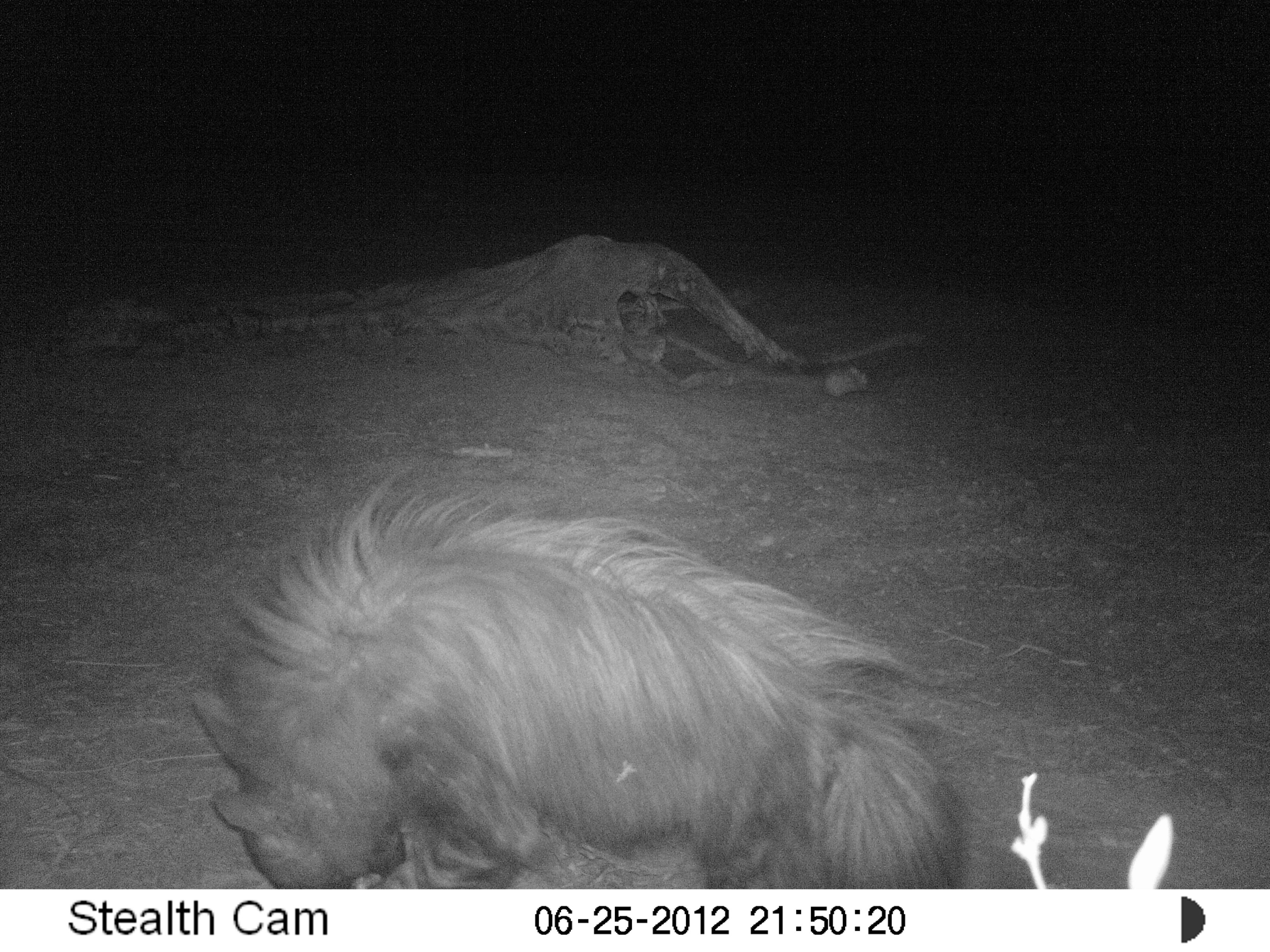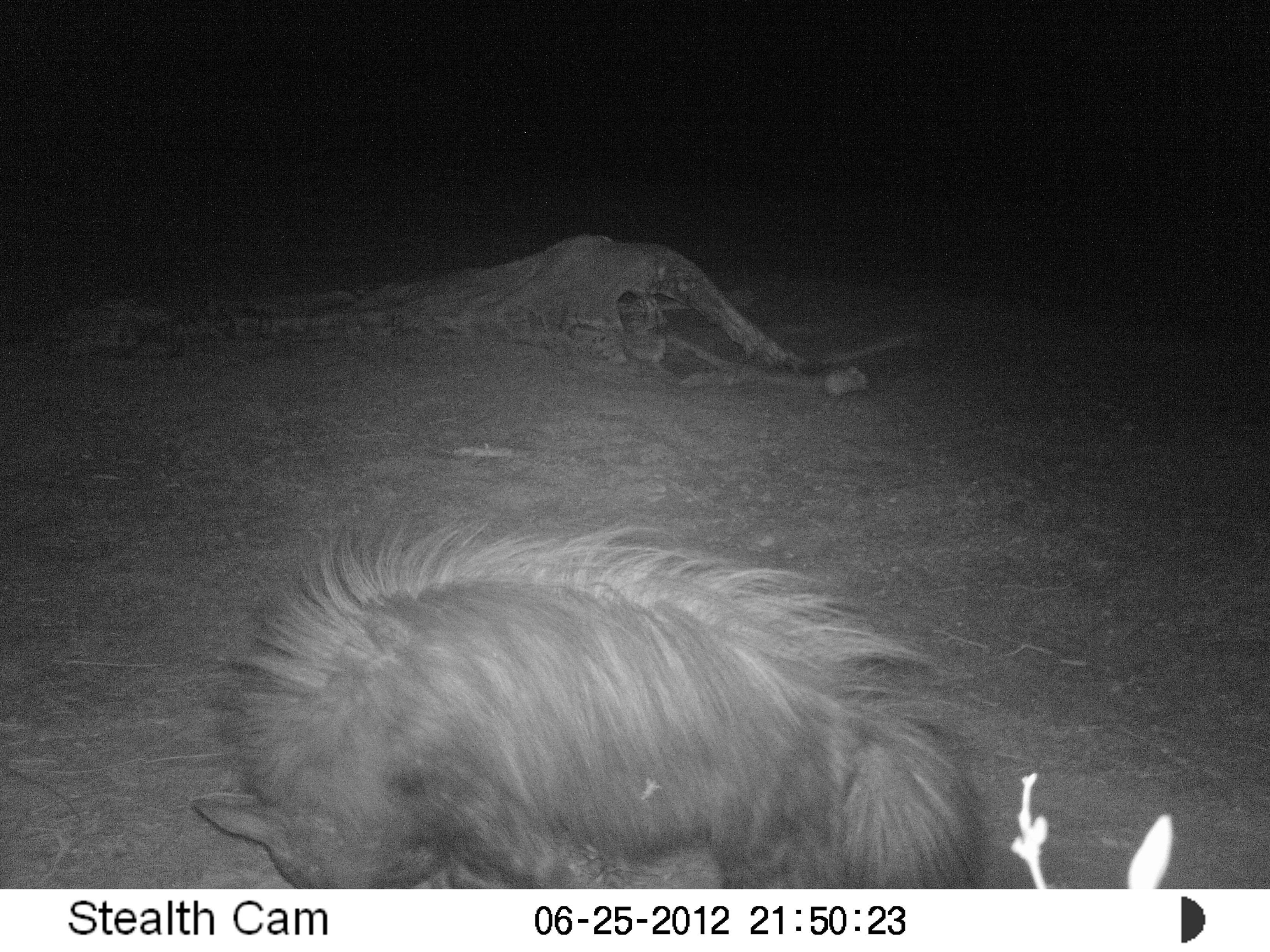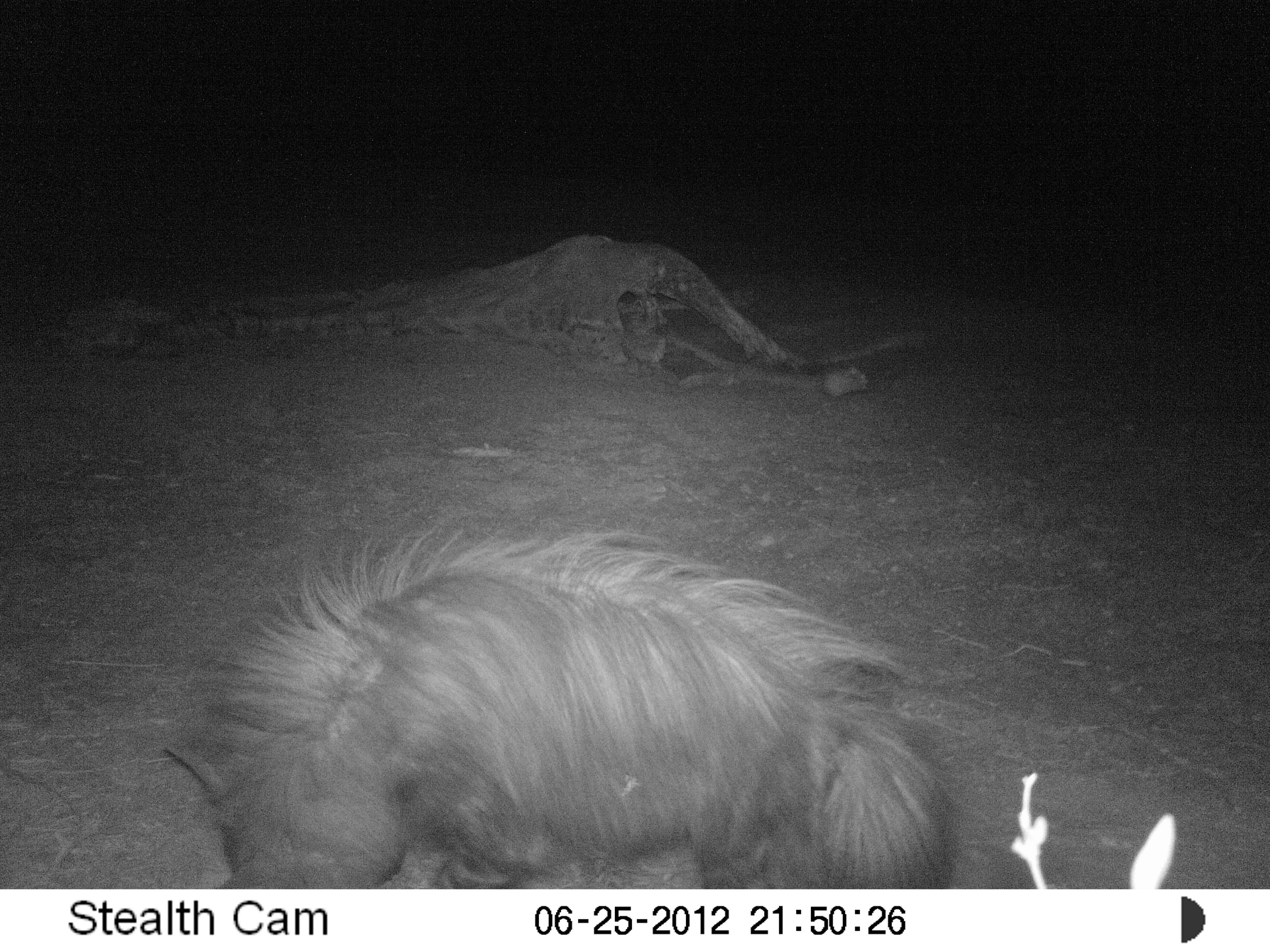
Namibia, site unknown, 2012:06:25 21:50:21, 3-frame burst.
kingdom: Animalia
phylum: Chordata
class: Mammalia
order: Carnivora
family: Hyaenidae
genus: Parahyaena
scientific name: Parahyaena brunnea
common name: brown hyena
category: hyaena brunnea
Hyaena brunnea (brown hyena) (Parahyaena brunnea).